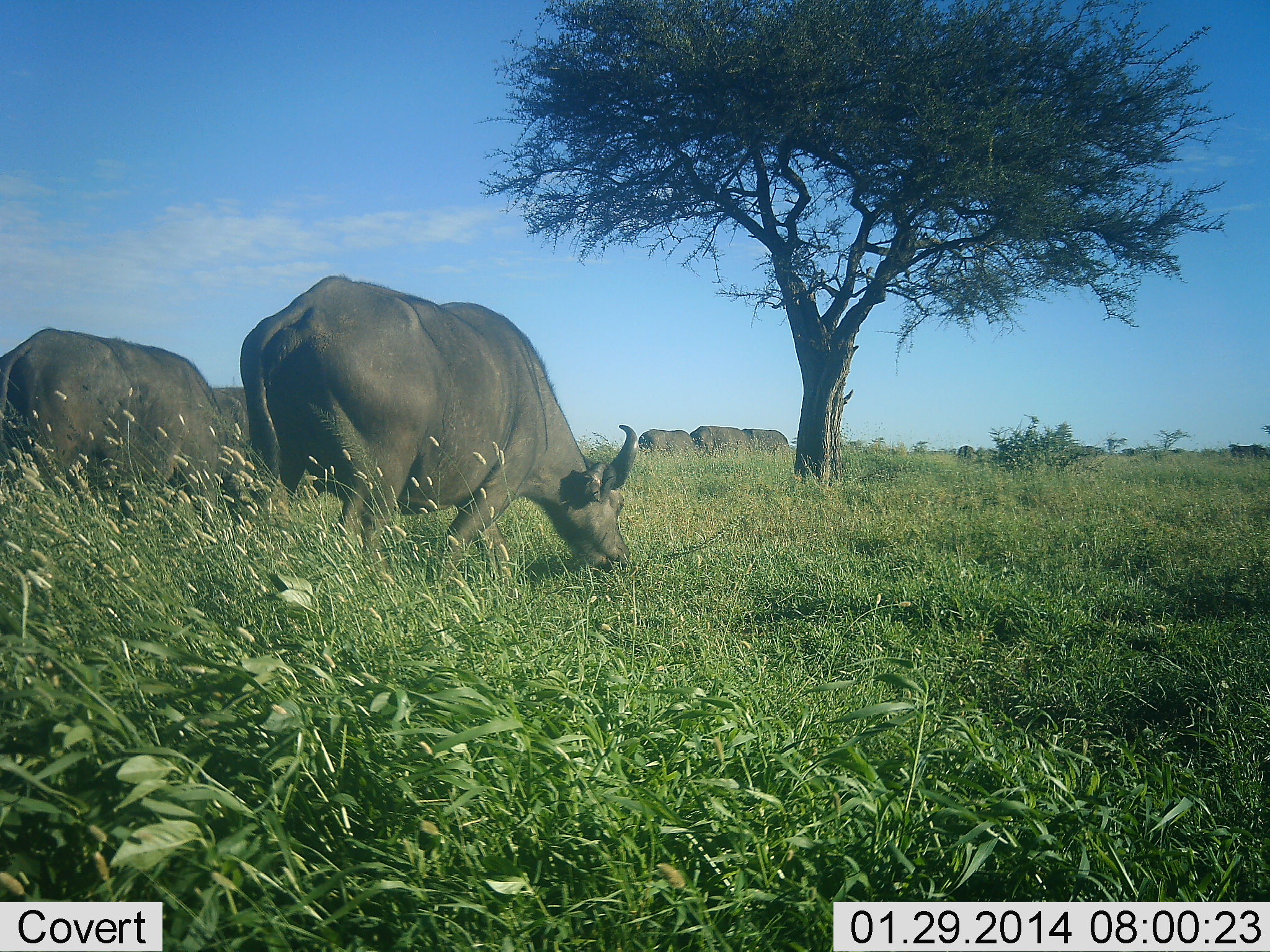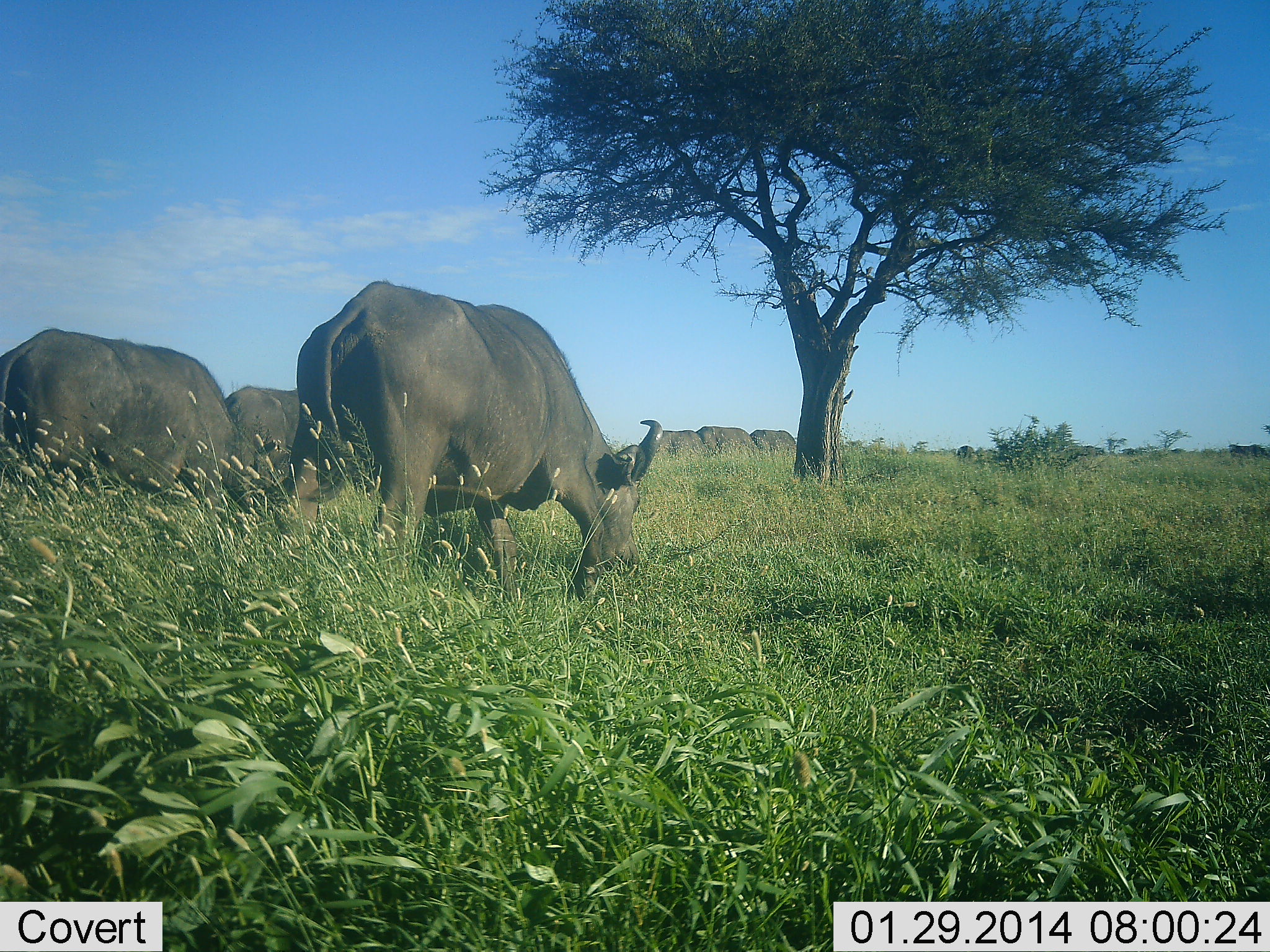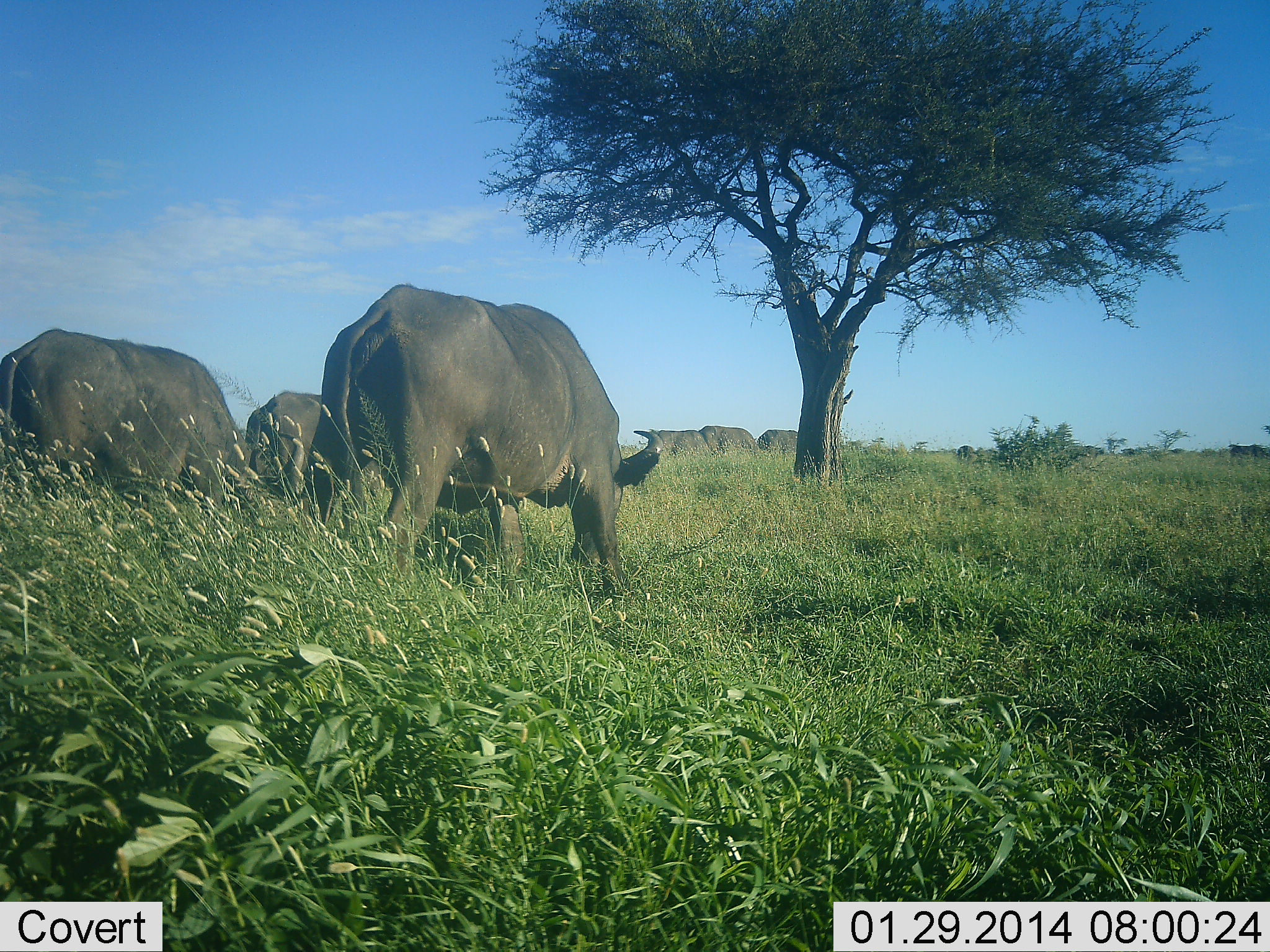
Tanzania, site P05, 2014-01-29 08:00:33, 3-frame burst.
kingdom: Animalia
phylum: Chordata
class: Mammalia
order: Artiodactyla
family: Bovidae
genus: Syncerus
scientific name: Syncerus caffer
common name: cape buffalo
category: buffalo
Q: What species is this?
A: Buffalo (cape buffalo) (Syncerus caffer).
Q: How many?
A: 6.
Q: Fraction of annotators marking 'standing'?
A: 10%.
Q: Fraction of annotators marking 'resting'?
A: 0%.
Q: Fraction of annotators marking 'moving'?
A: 60%.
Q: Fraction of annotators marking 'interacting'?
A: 0%.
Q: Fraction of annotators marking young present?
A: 0%.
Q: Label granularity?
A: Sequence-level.